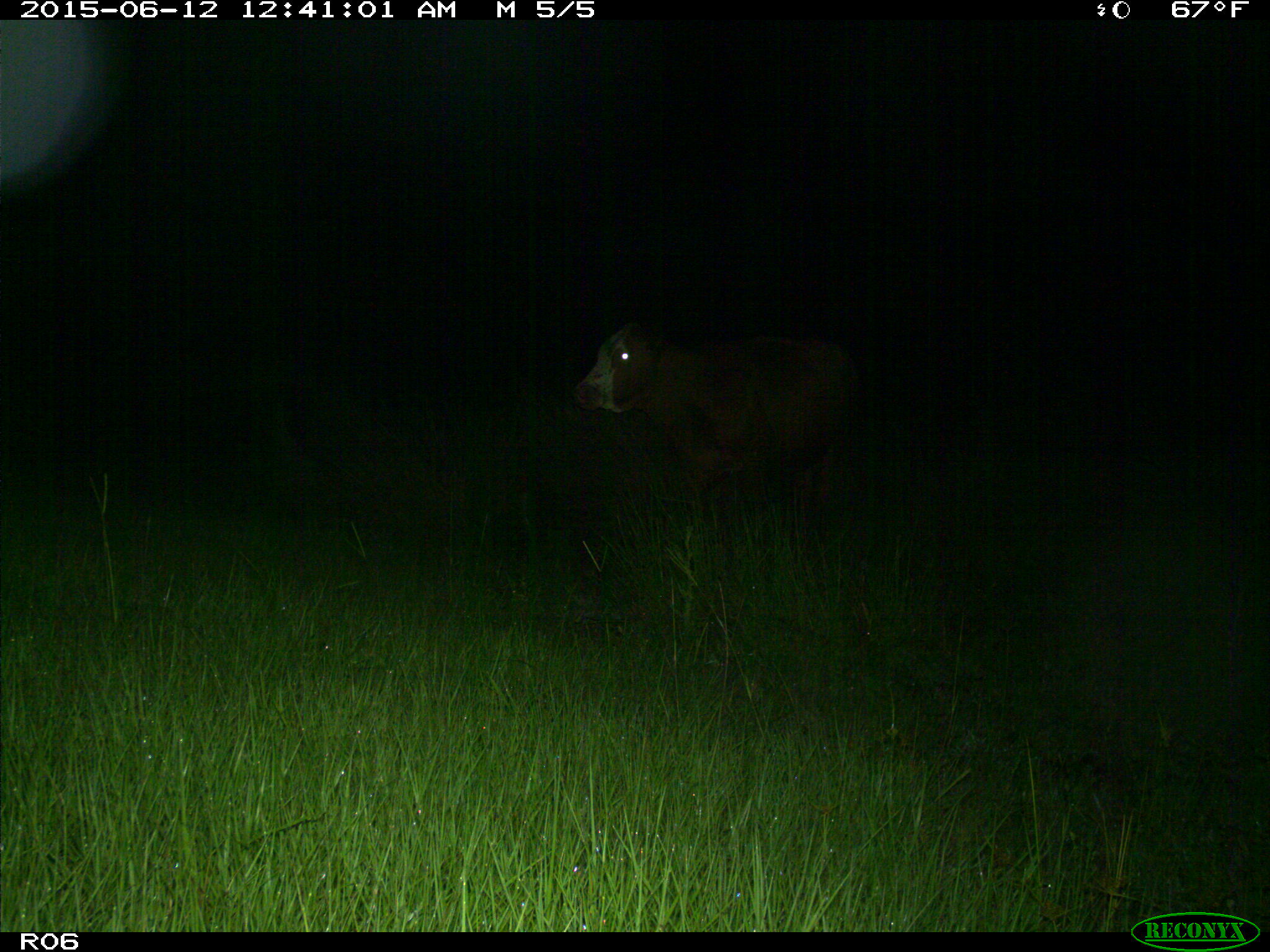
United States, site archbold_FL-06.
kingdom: Animalia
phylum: Chordata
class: Mammalia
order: Artiodactyla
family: Bovidae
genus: Bos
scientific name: Bos taurus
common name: domestic cow